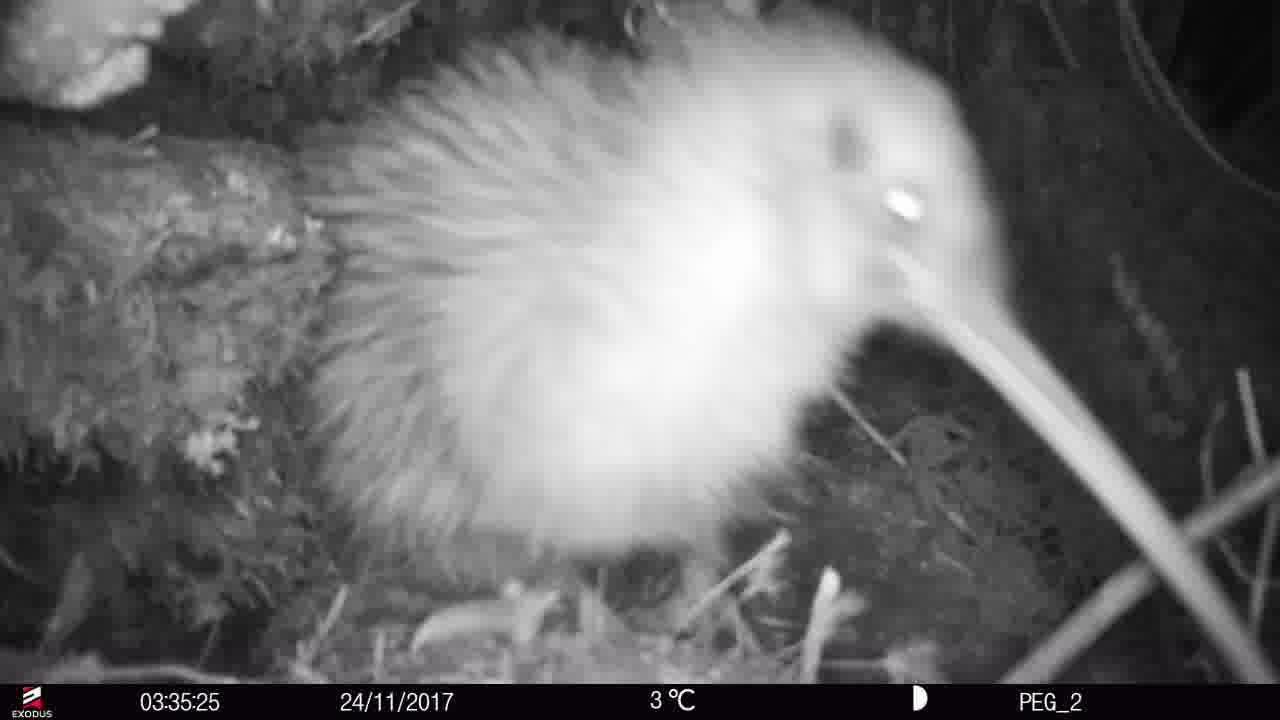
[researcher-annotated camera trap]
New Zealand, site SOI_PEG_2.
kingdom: Animalia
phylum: Chordata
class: Aves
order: Apterygiformes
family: Apterygidae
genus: Apteryx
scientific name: Apteryx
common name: kiwi